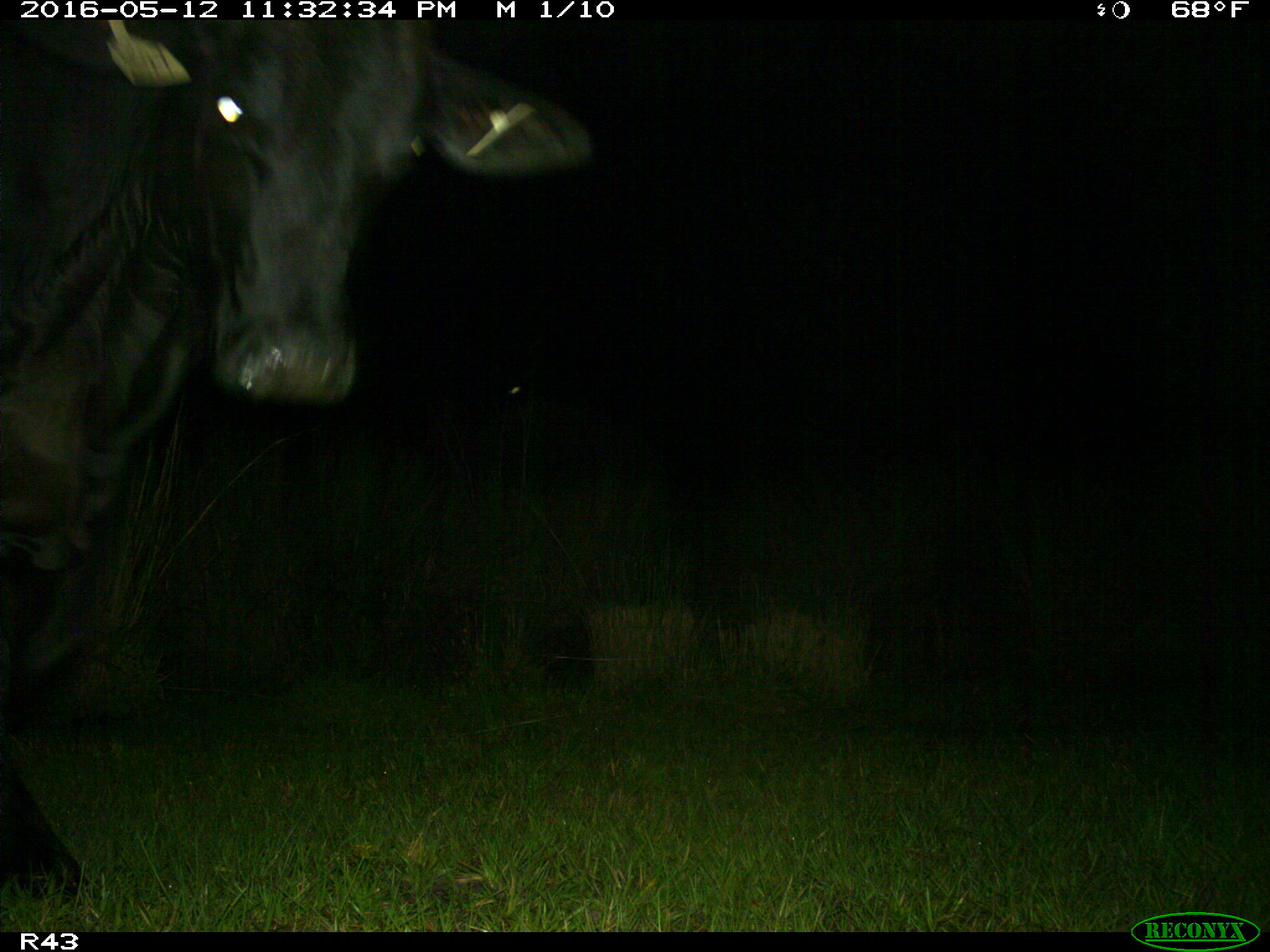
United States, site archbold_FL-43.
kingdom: Animalia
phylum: Chordata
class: Mammalia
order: Artiodactyla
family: Bovidae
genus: Bos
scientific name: Bos taurus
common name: domestic cow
Bos taurus (domestic cow).